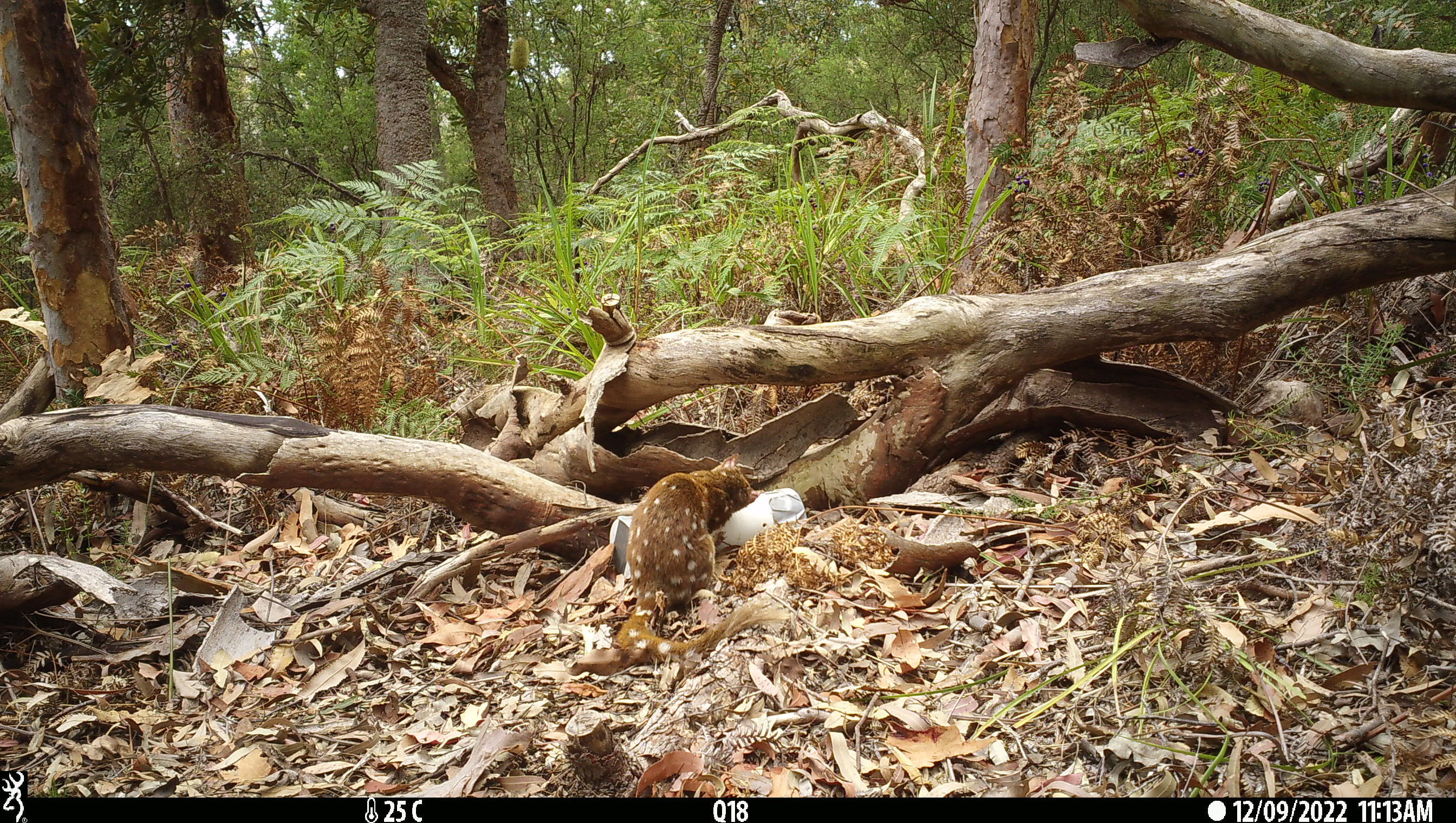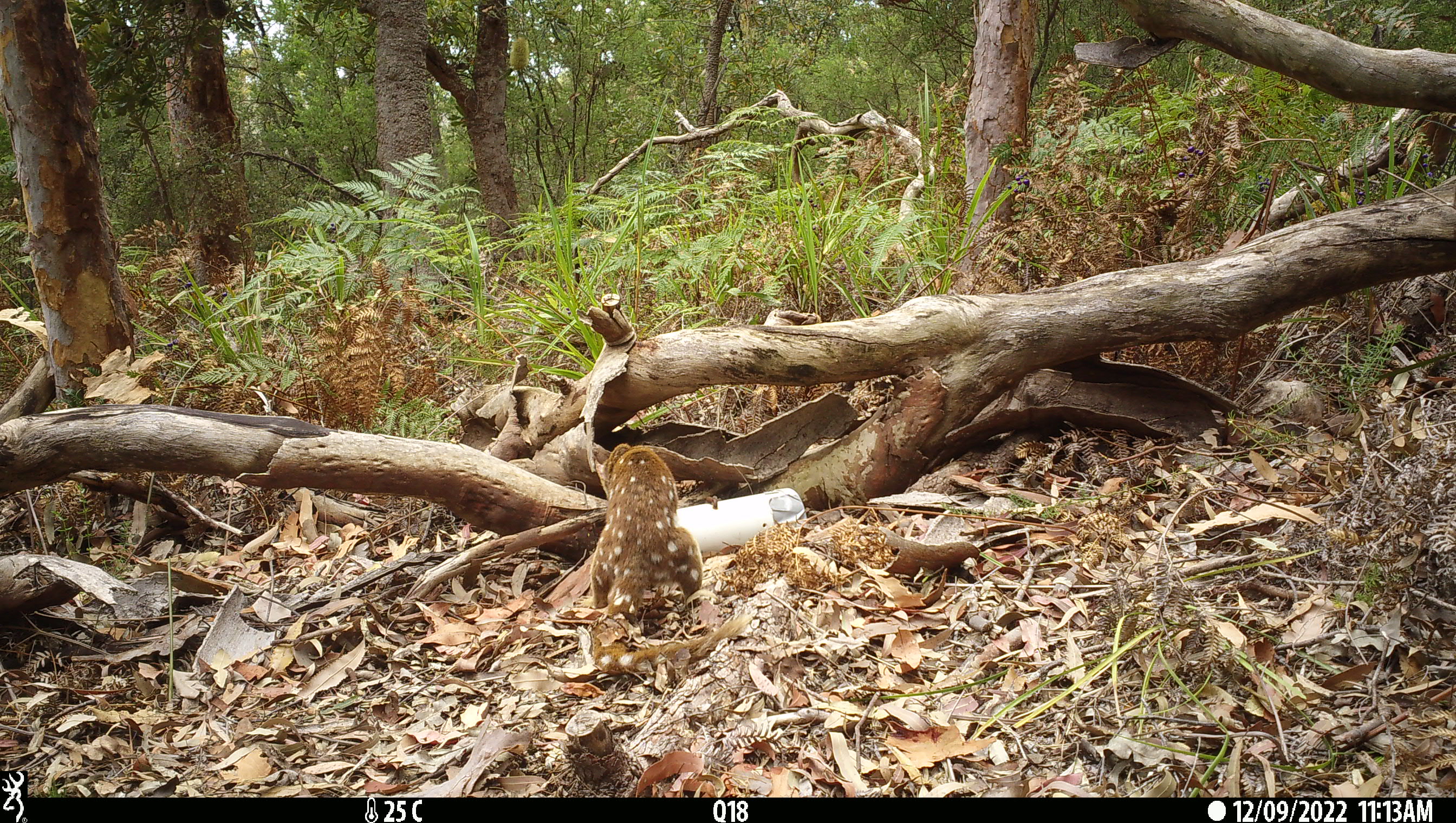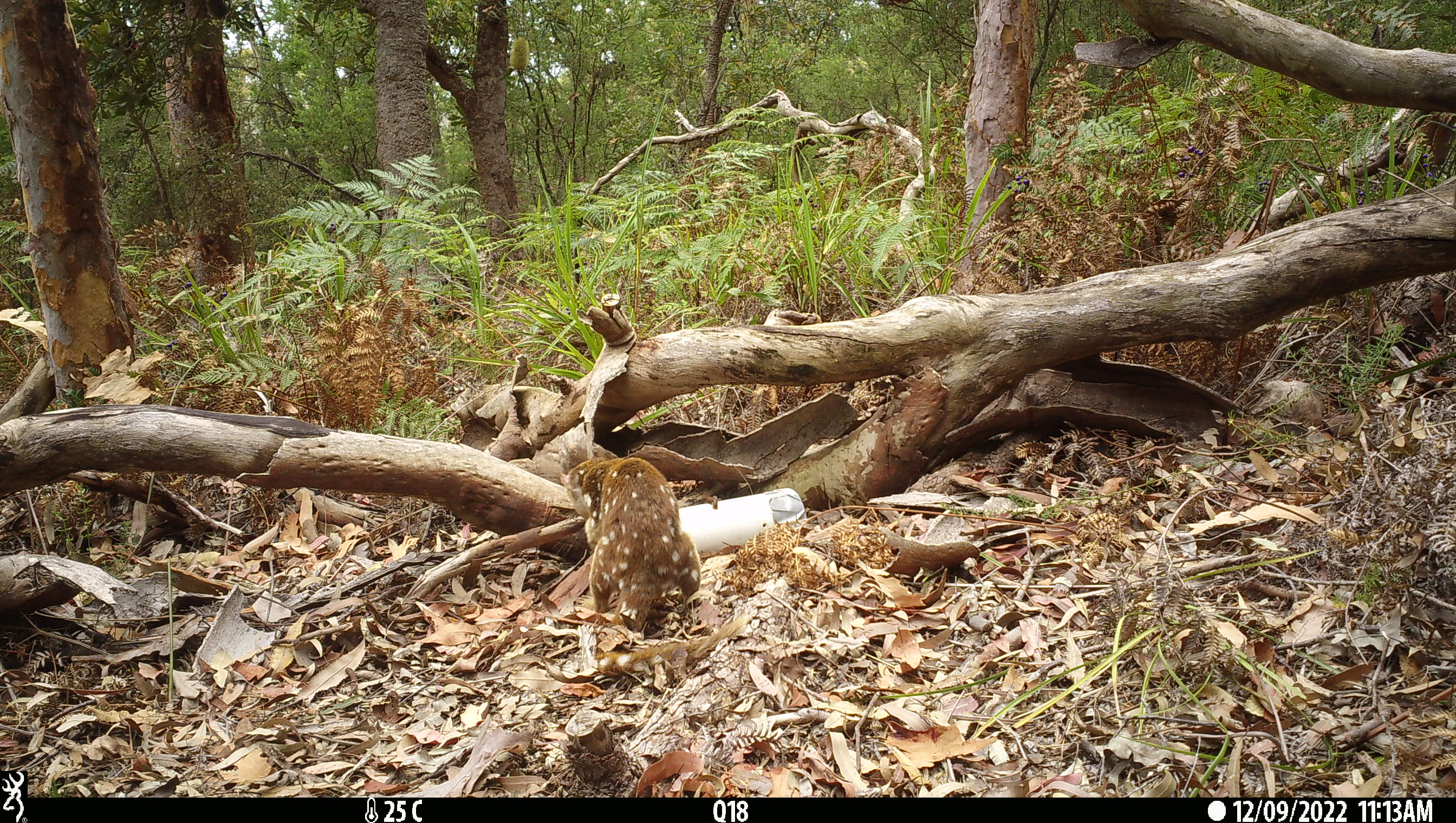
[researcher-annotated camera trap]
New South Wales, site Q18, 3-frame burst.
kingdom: Animalia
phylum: Chordata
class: Mammalia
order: Dasyuromorphia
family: Dasyuridae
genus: Dasyurus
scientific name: Dasyurus maculatus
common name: spotted-tailed quoll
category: quoll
Quoll (spotted-tailed quoll) (Dasyurus maculatus).